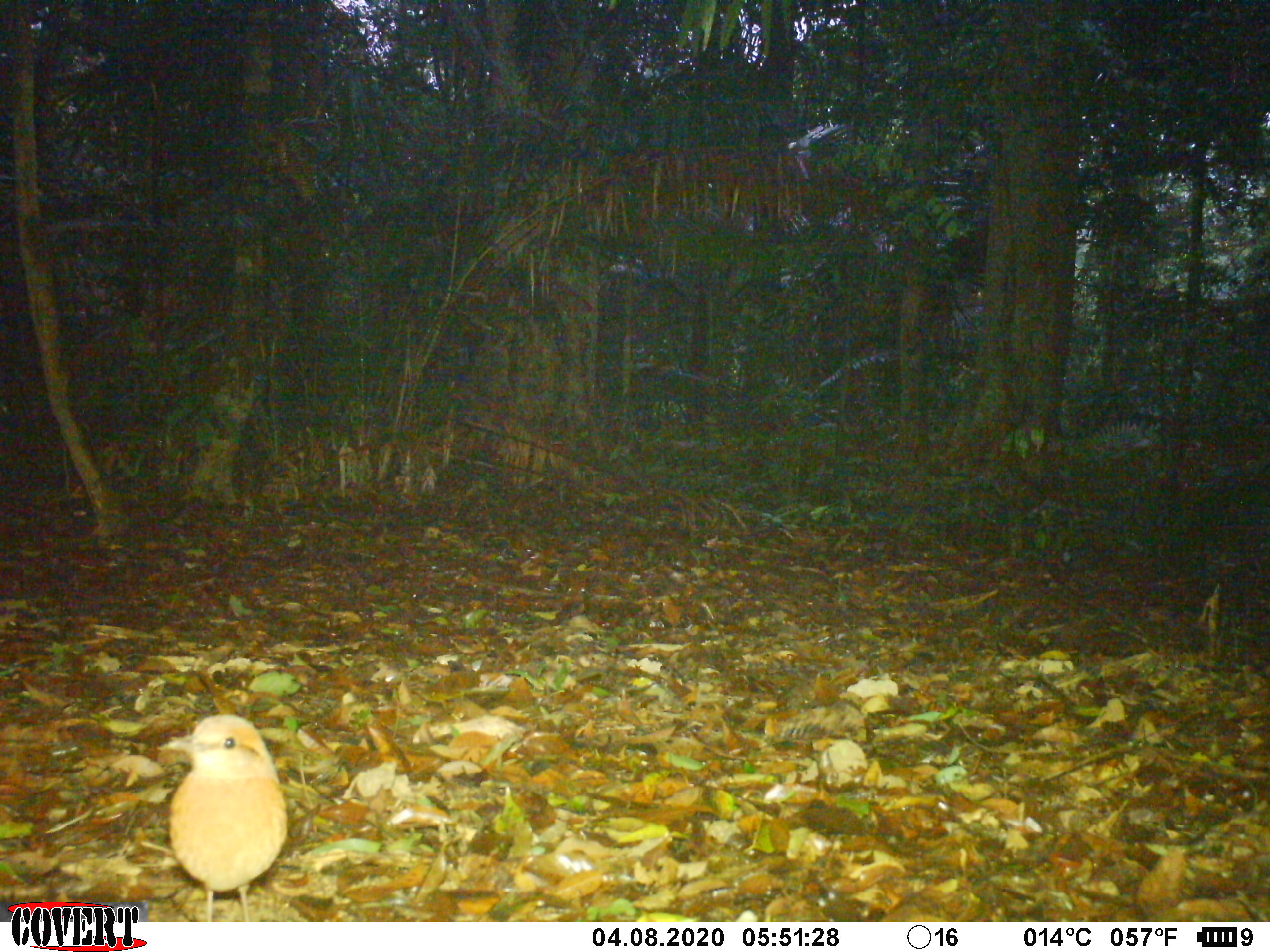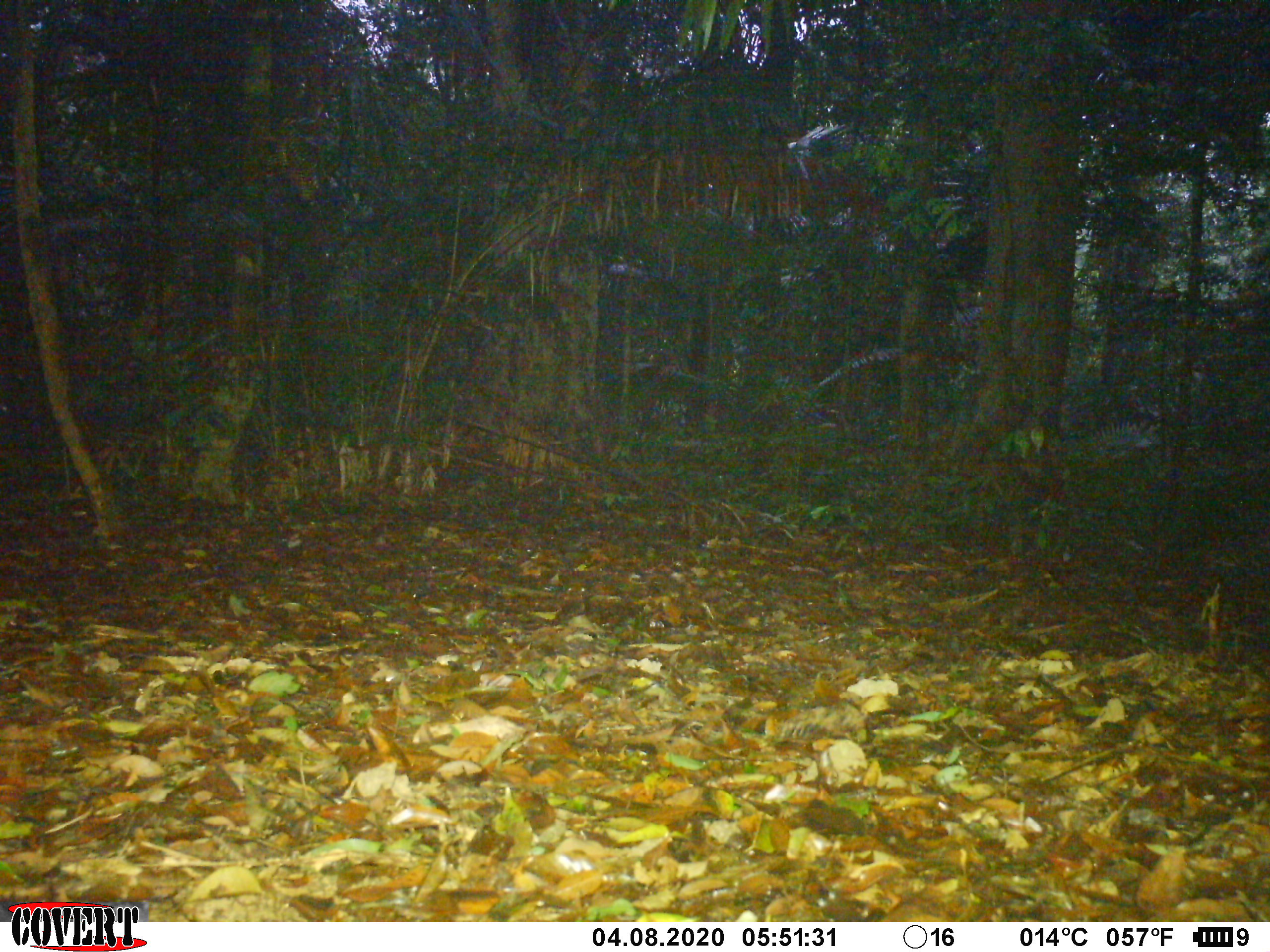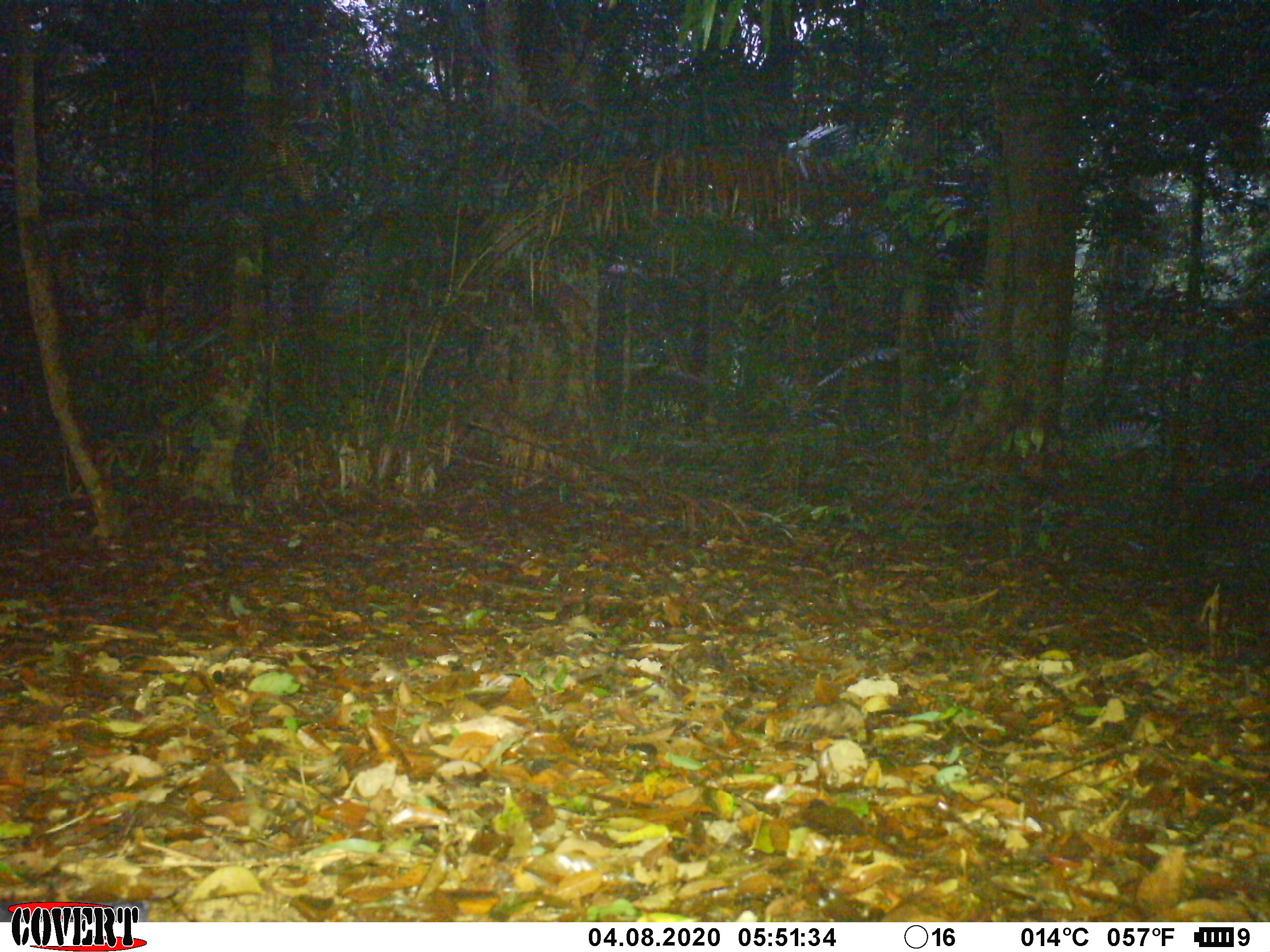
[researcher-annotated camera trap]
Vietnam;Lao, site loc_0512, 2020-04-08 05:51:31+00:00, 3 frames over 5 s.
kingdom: Animalia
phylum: Chordata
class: Aves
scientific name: Aves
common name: bird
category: unidentified bird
Unidentified bird (bird) (Aves). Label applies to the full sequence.